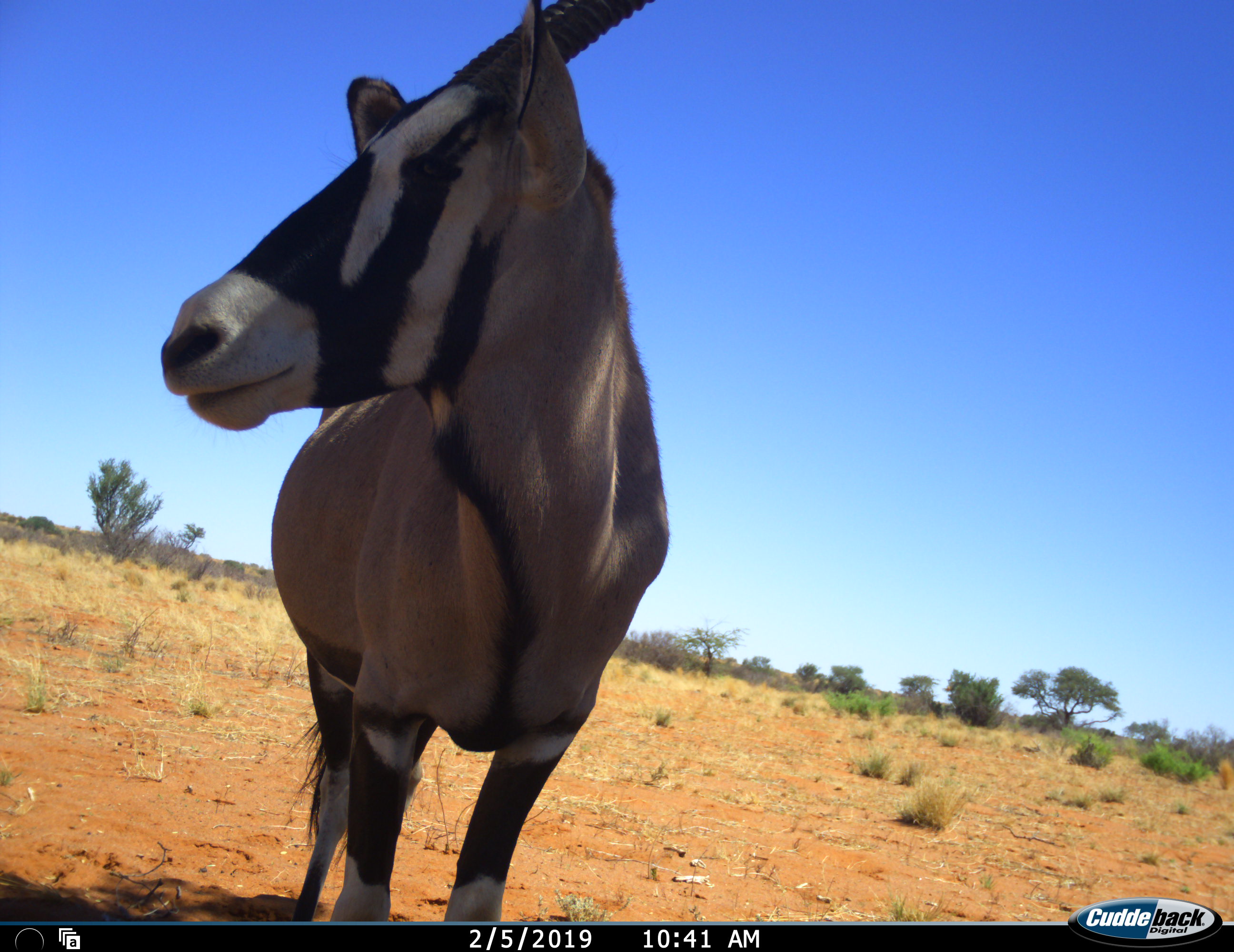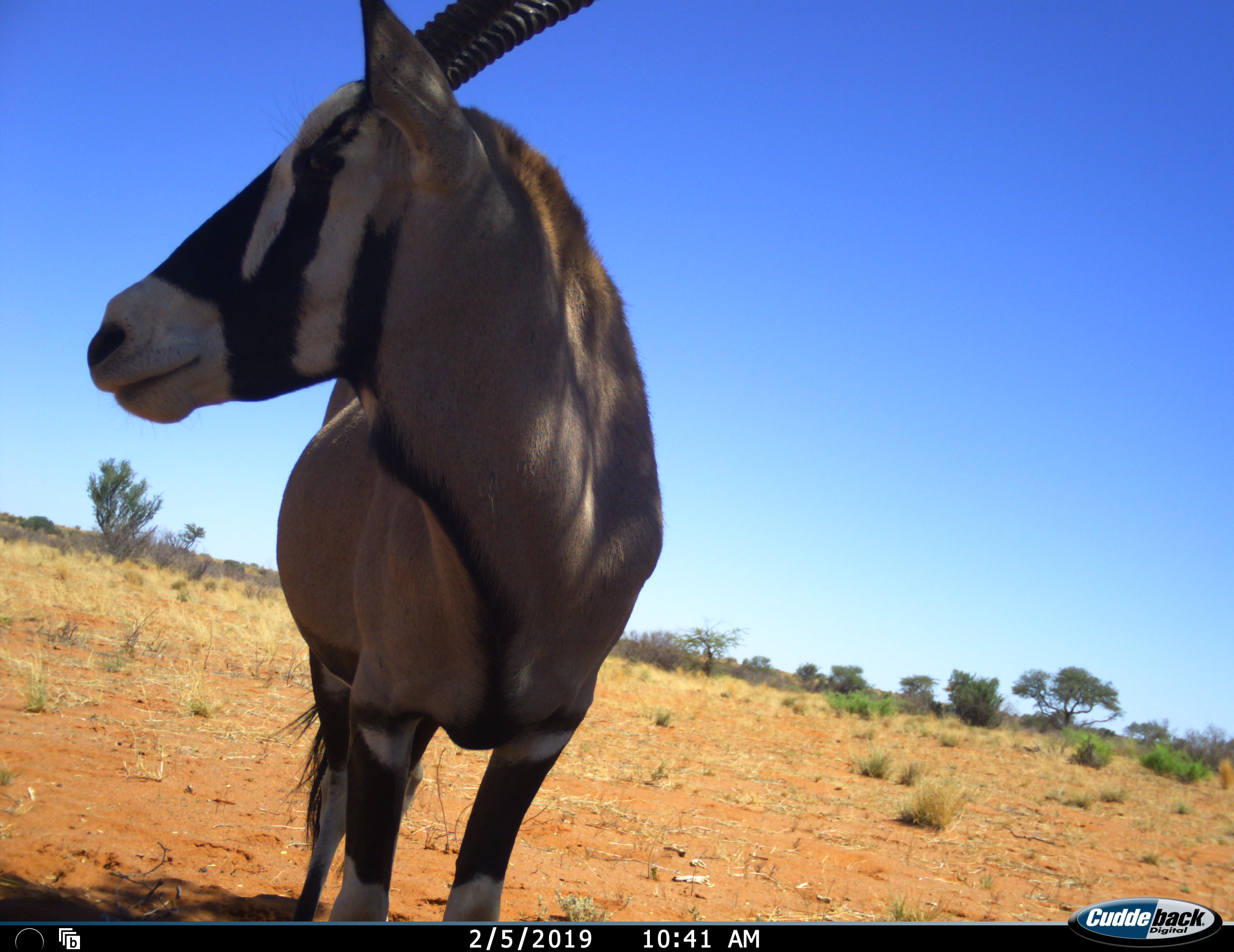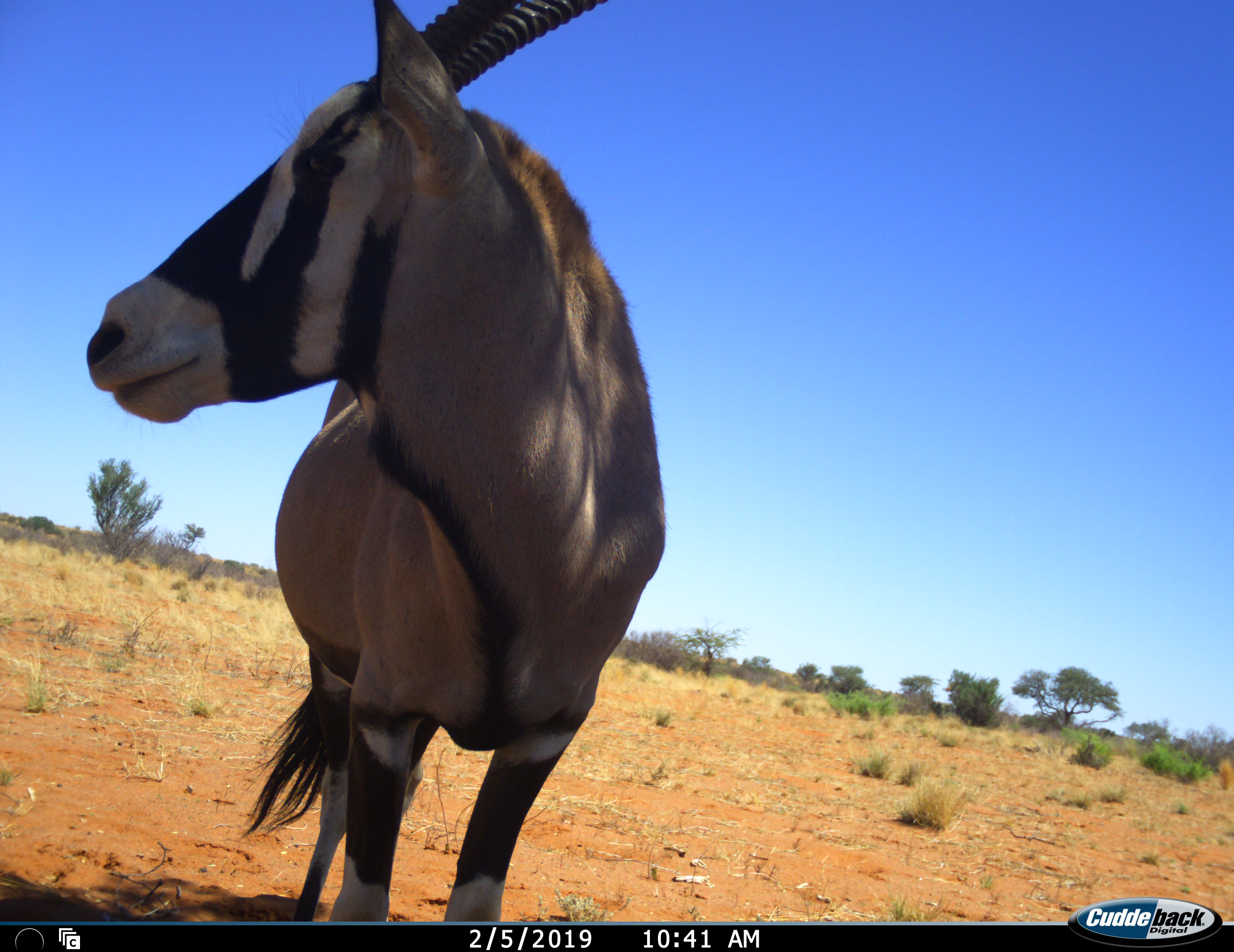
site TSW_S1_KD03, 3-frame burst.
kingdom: Animalia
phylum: Chordata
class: Mammalia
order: Artiodactyla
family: Bovidae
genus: Oryx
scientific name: Oryx gazella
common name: gemsbok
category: oryx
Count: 1.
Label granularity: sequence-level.